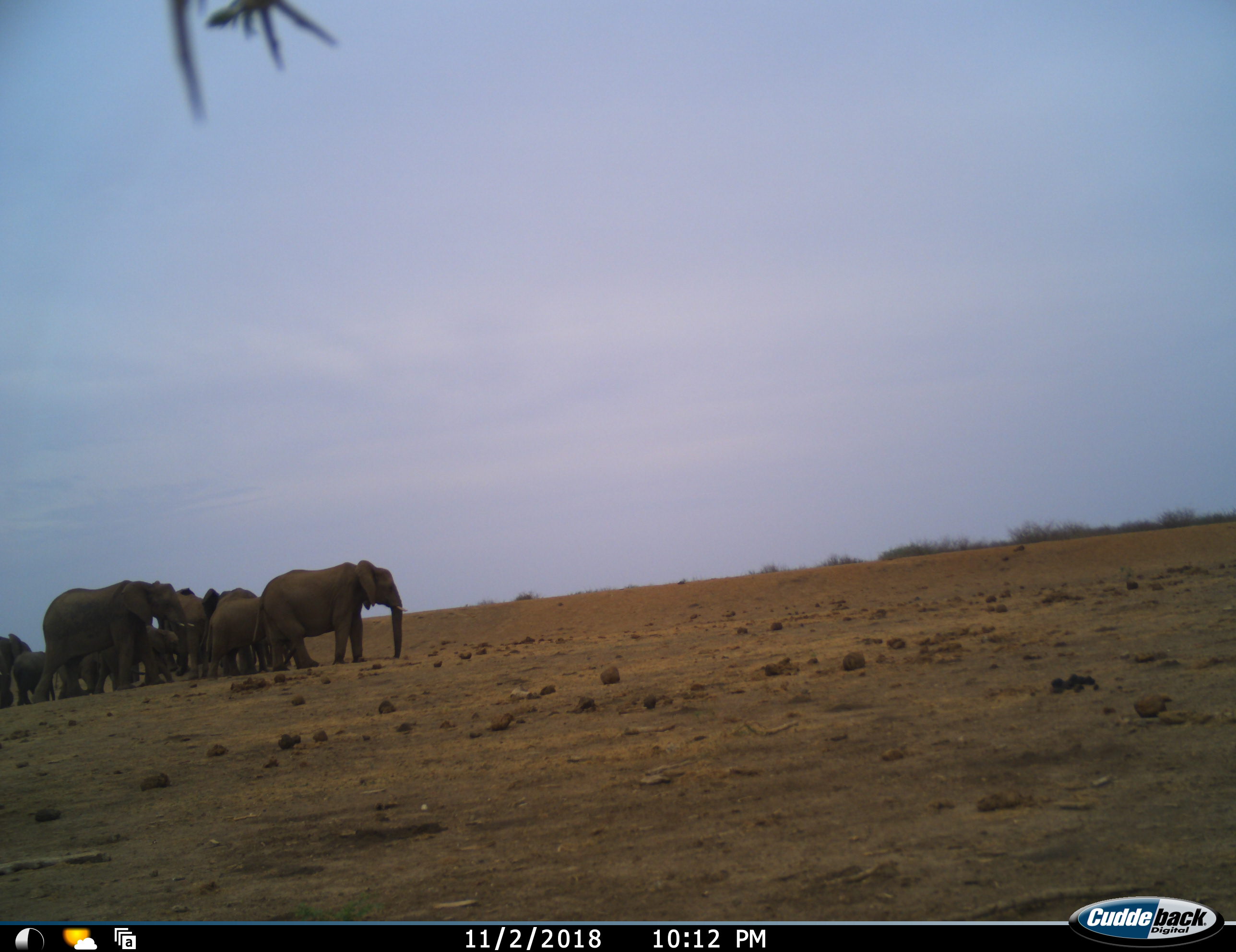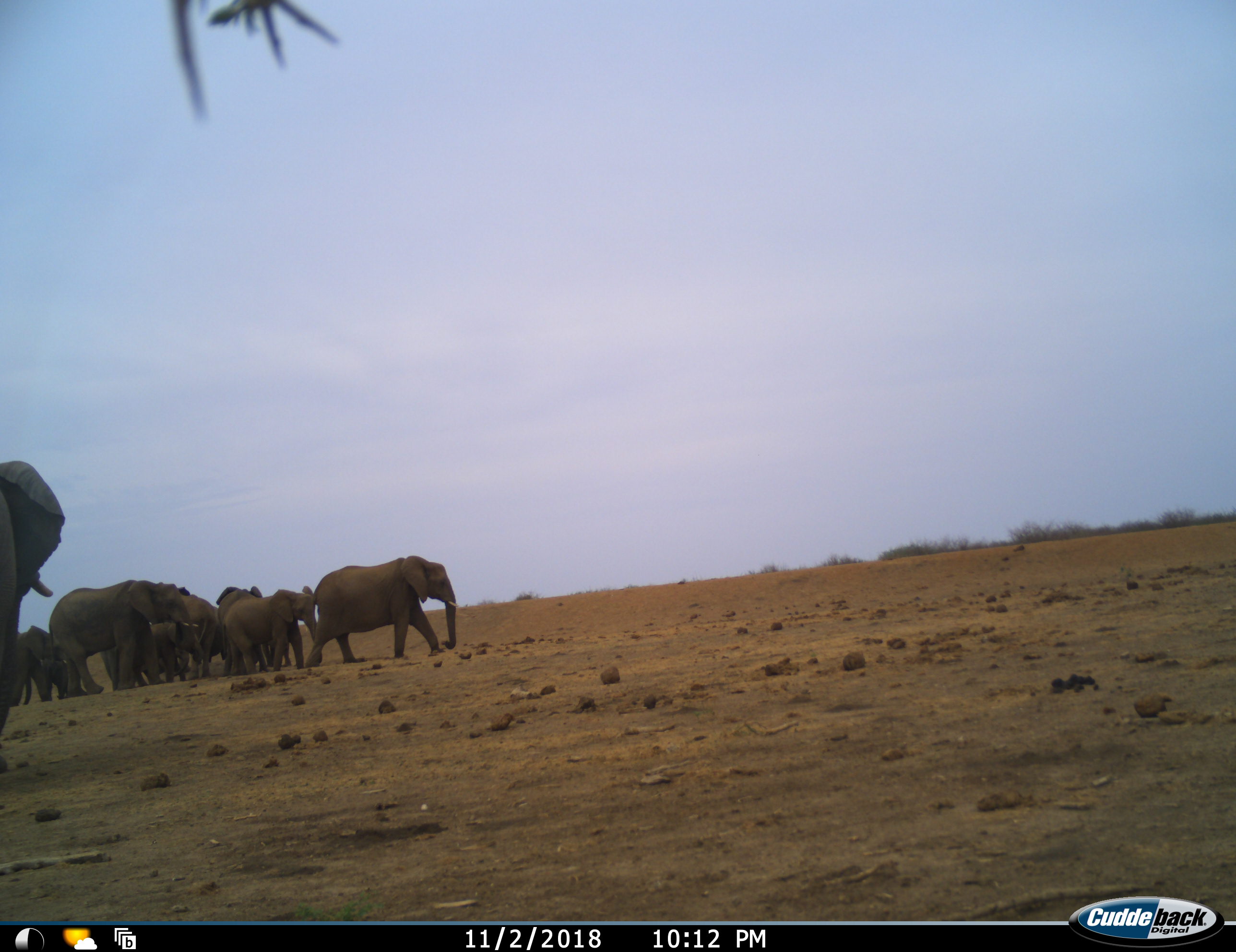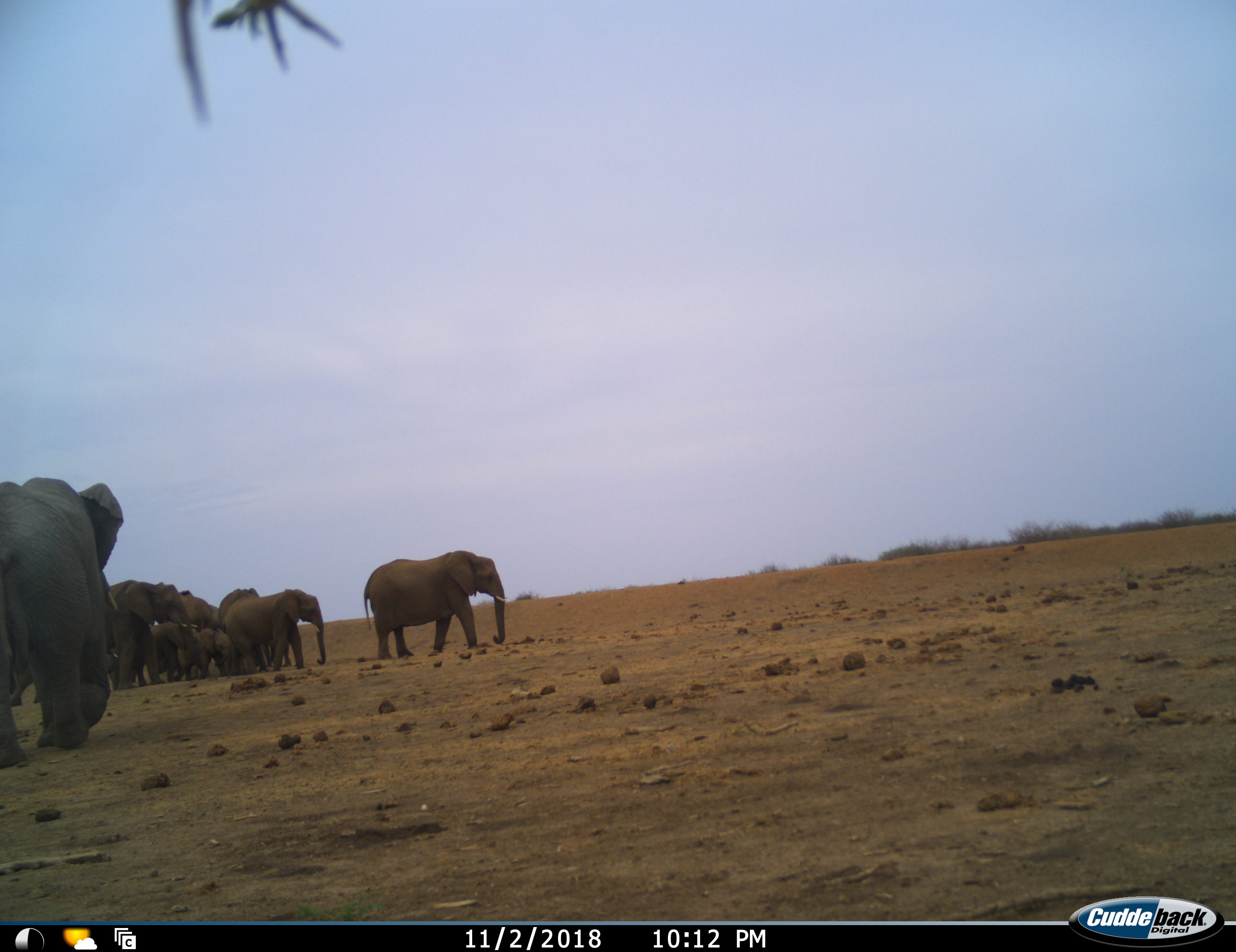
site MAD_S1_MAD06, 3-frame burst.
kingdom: Animalia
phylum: Chordata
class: Mammalia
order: Proboscidea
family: Elephantidae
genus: Loxodonta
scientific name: Loxodonta africana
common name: african bush elephant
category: elephant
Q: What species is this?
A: Elephant (african bush elephant) (Loxodonta africana).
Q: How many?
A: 11-50.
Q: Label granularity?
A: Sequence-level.